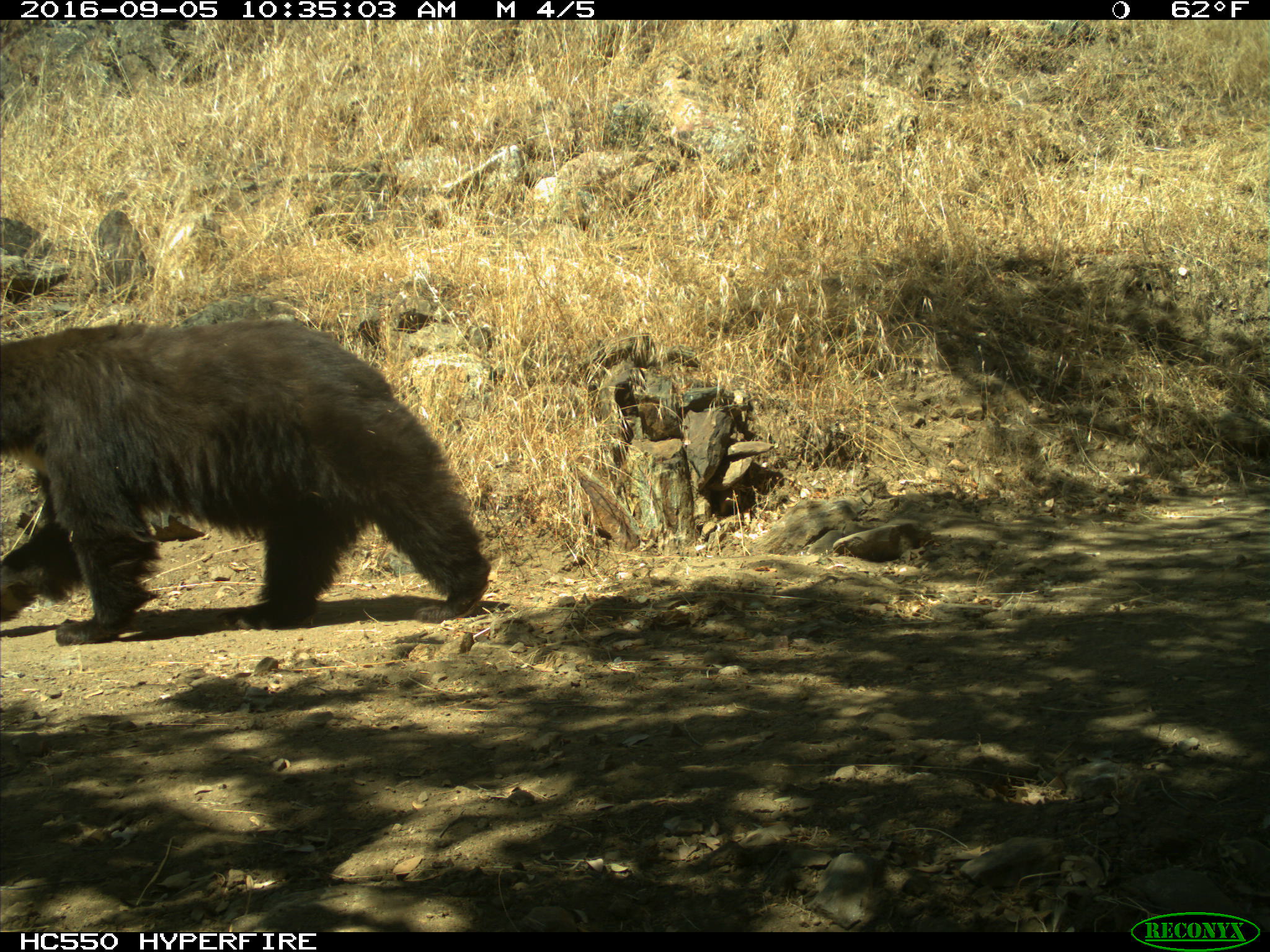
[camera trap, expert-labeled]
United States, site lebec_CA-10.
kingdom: Animalia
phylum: Chordata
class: Mammalia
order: Carnivora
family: Ursidae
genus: Ursus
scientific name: Ursus americanus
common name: american black bear